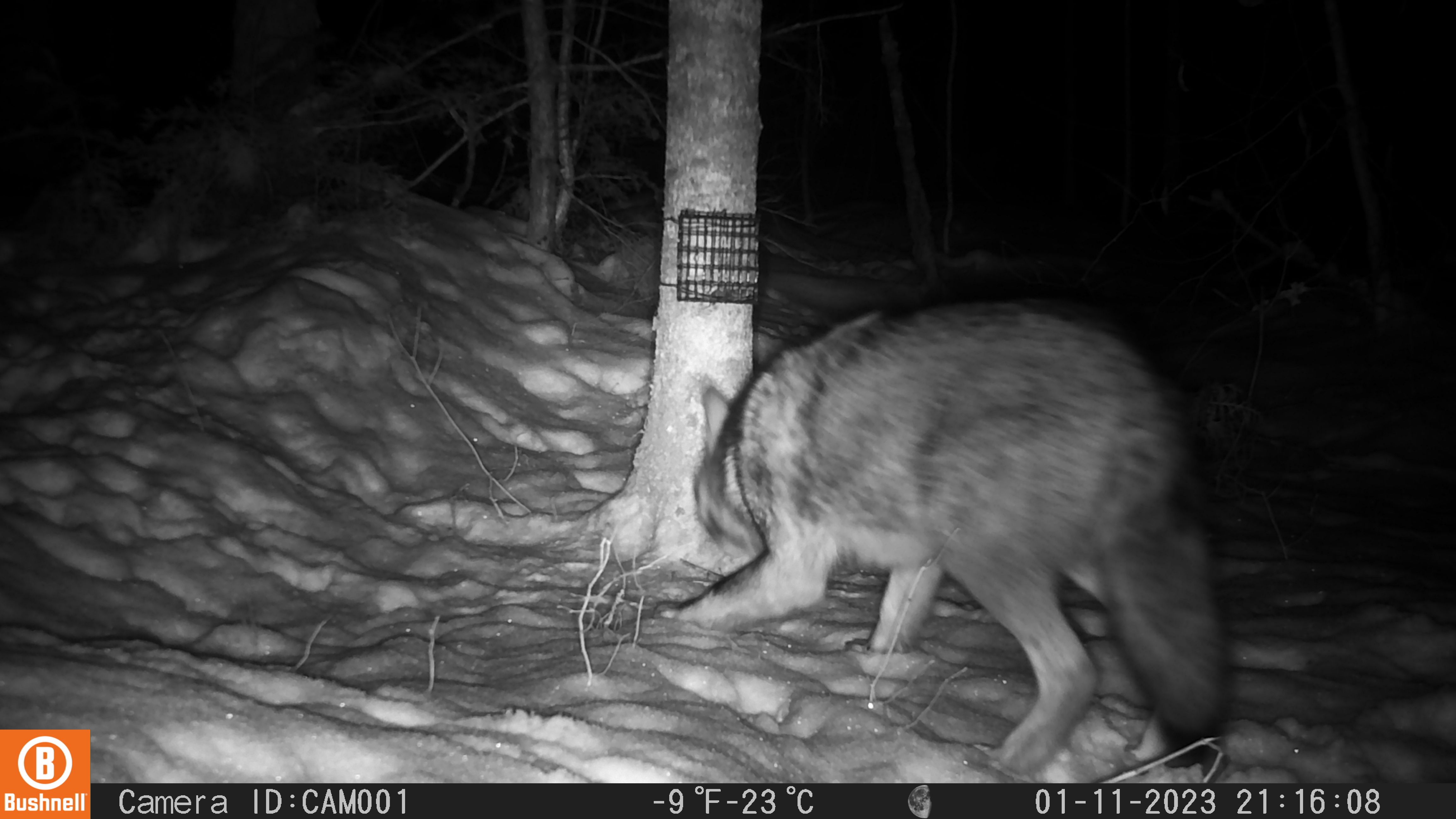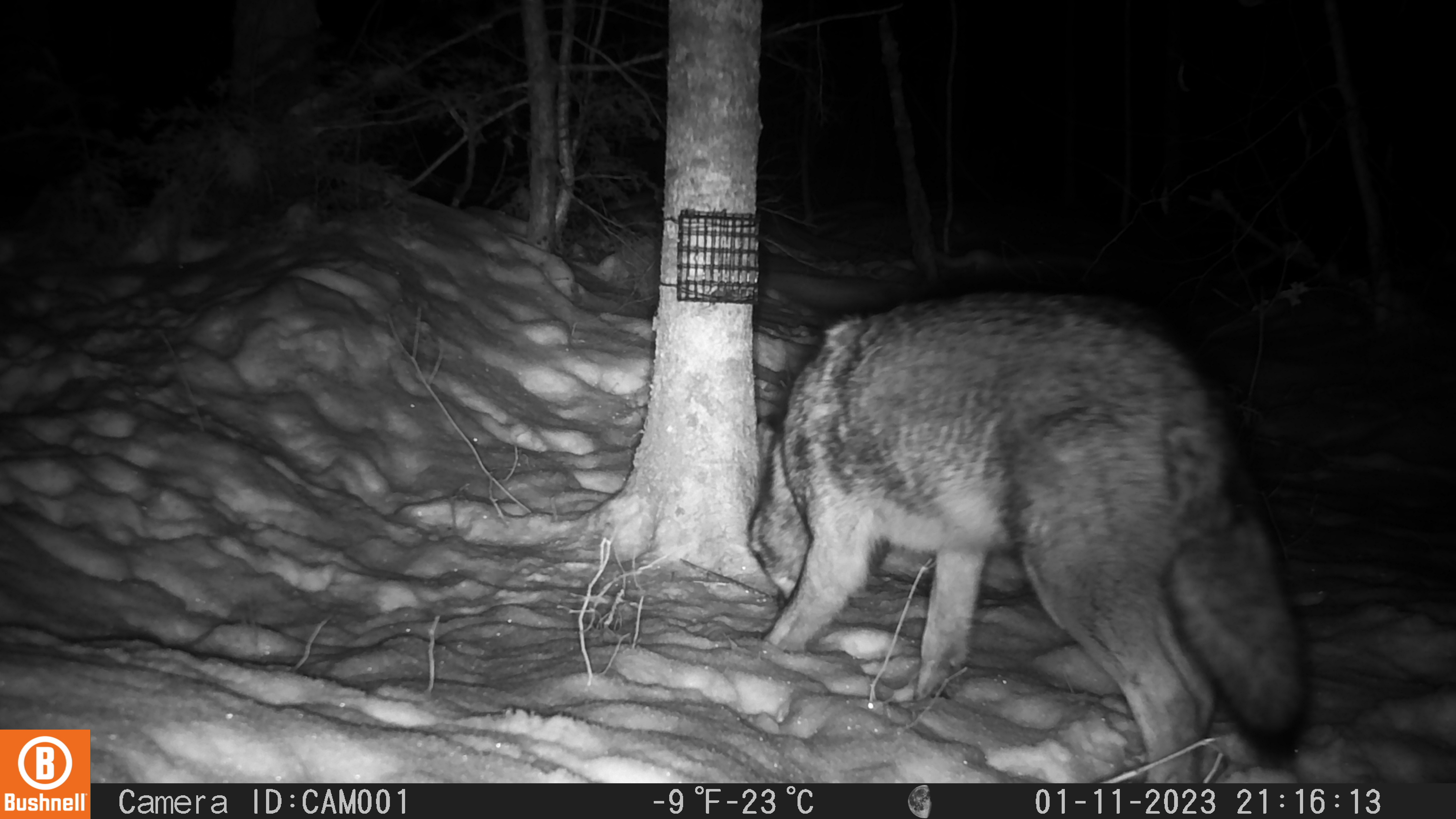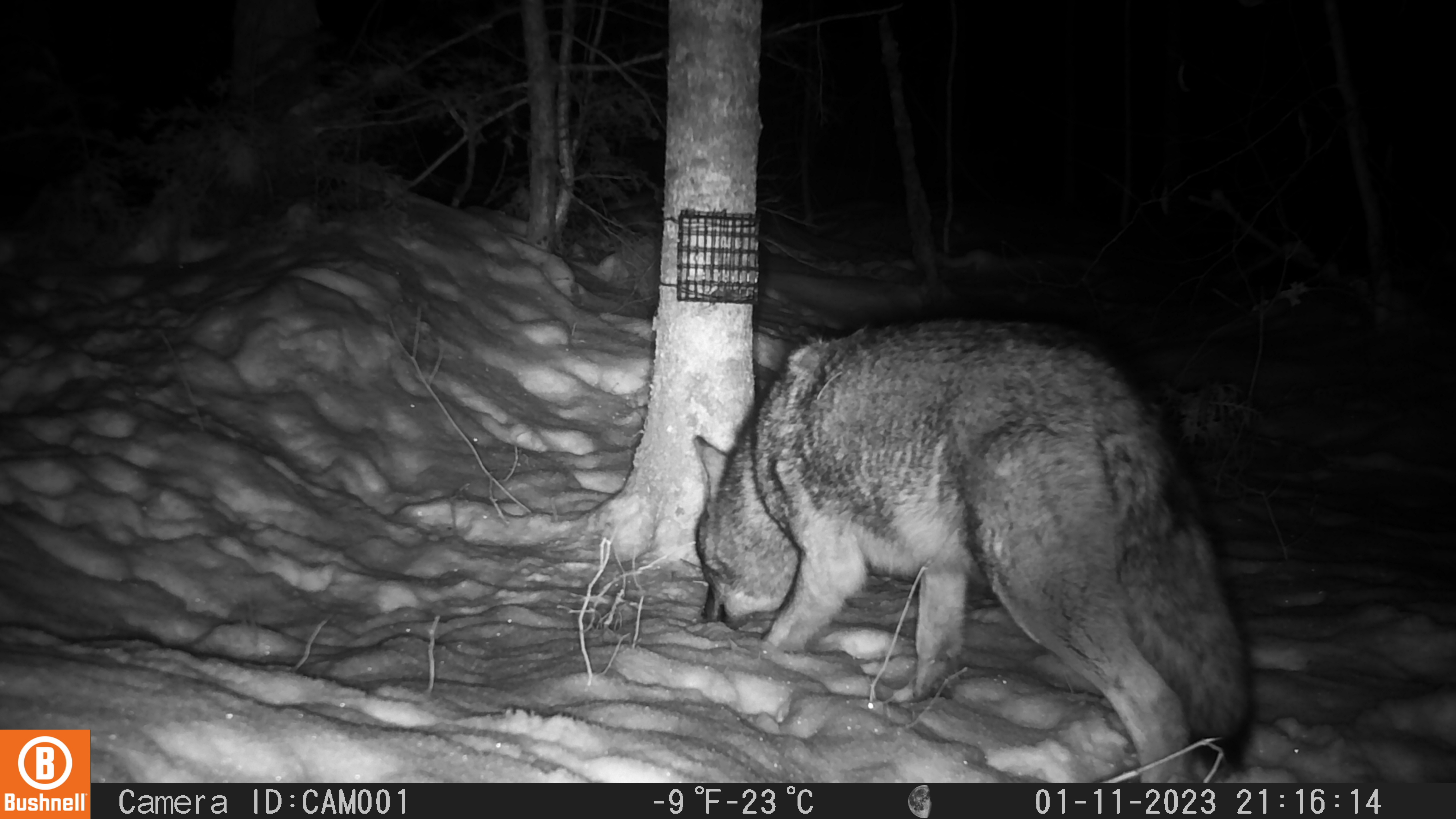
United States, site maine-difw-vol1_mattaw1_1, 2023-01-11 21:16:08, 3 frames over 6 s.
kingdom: Animalia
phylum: Chordata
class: Mammalia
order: Carnivora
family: Canidae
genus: Canis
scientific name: Canis latrans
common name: coyote